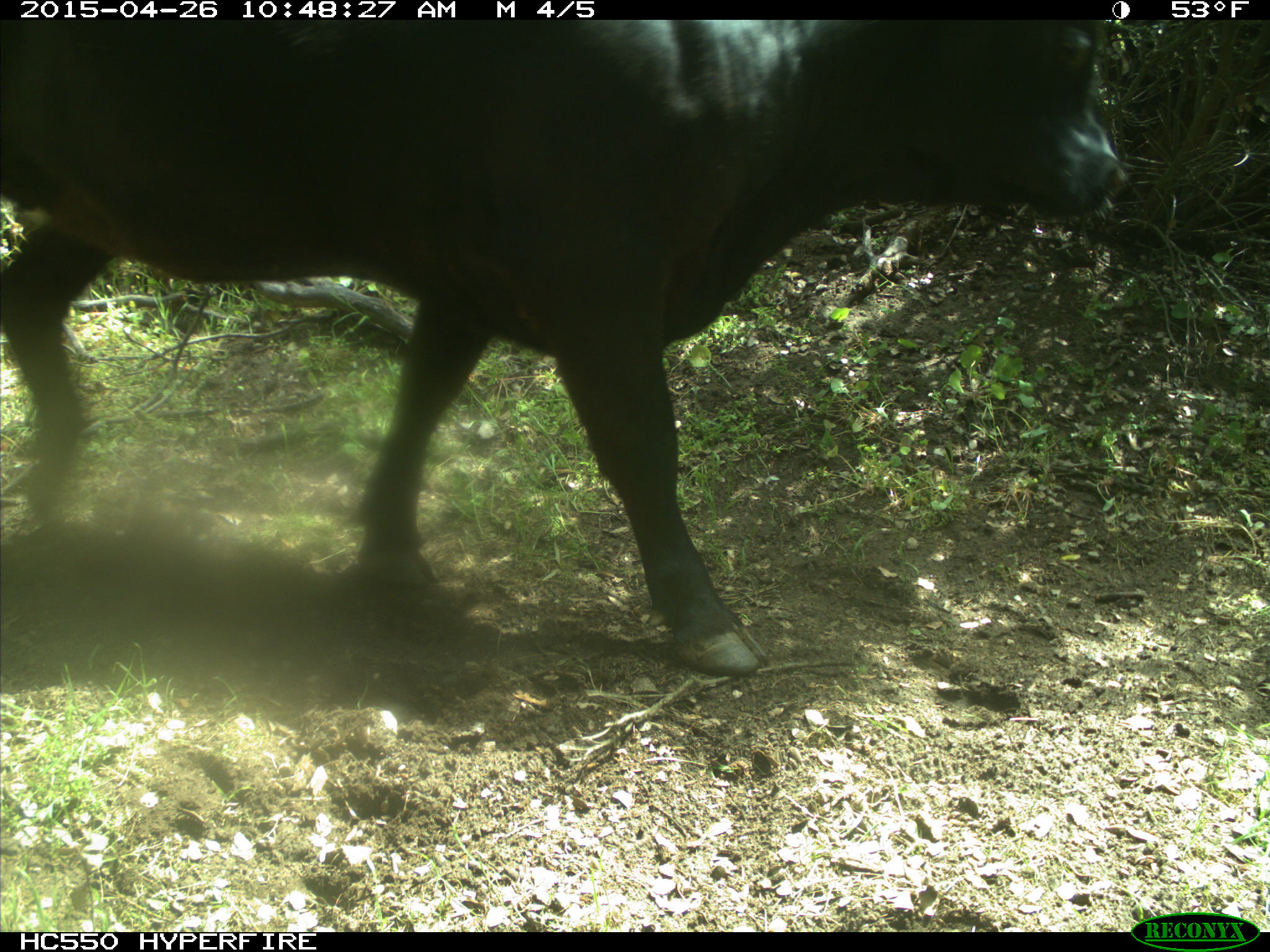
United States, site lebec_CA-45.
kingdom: Animalia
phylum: Chordata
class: Mammalia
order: Artiodactyla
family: Bovidae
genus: Bos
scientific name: Bos taurus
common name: domestic cow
Bos taurus (domestic cow).